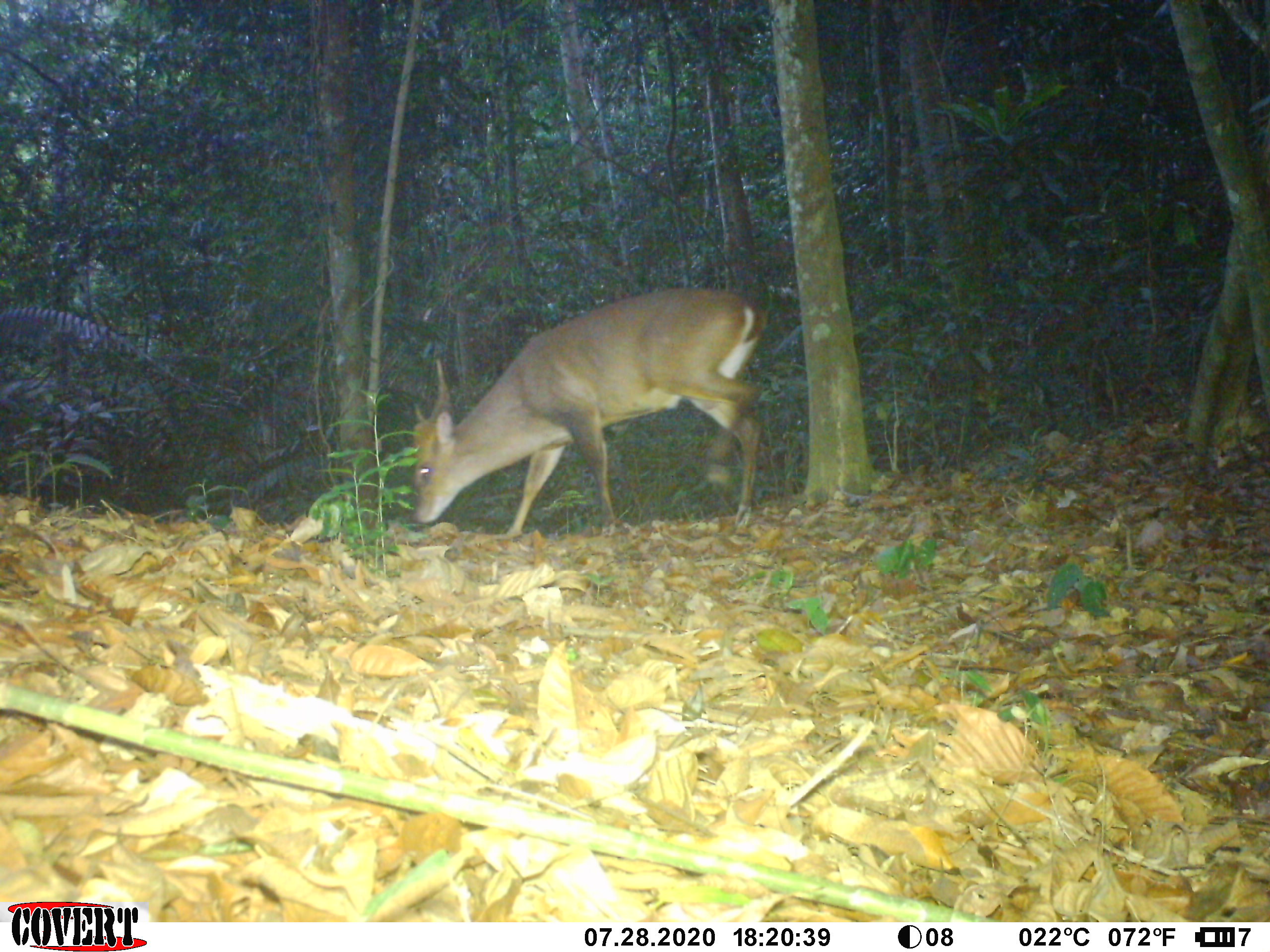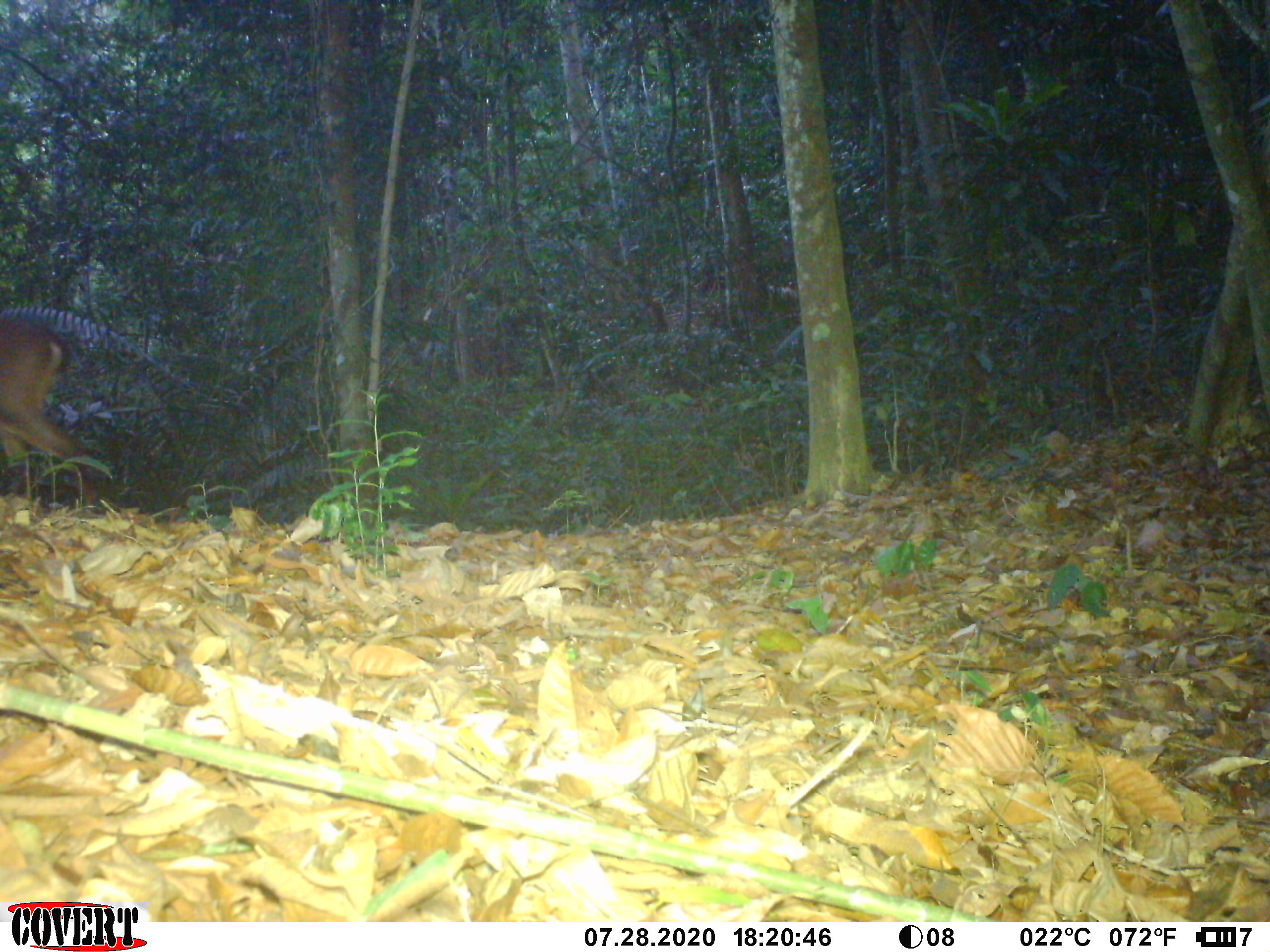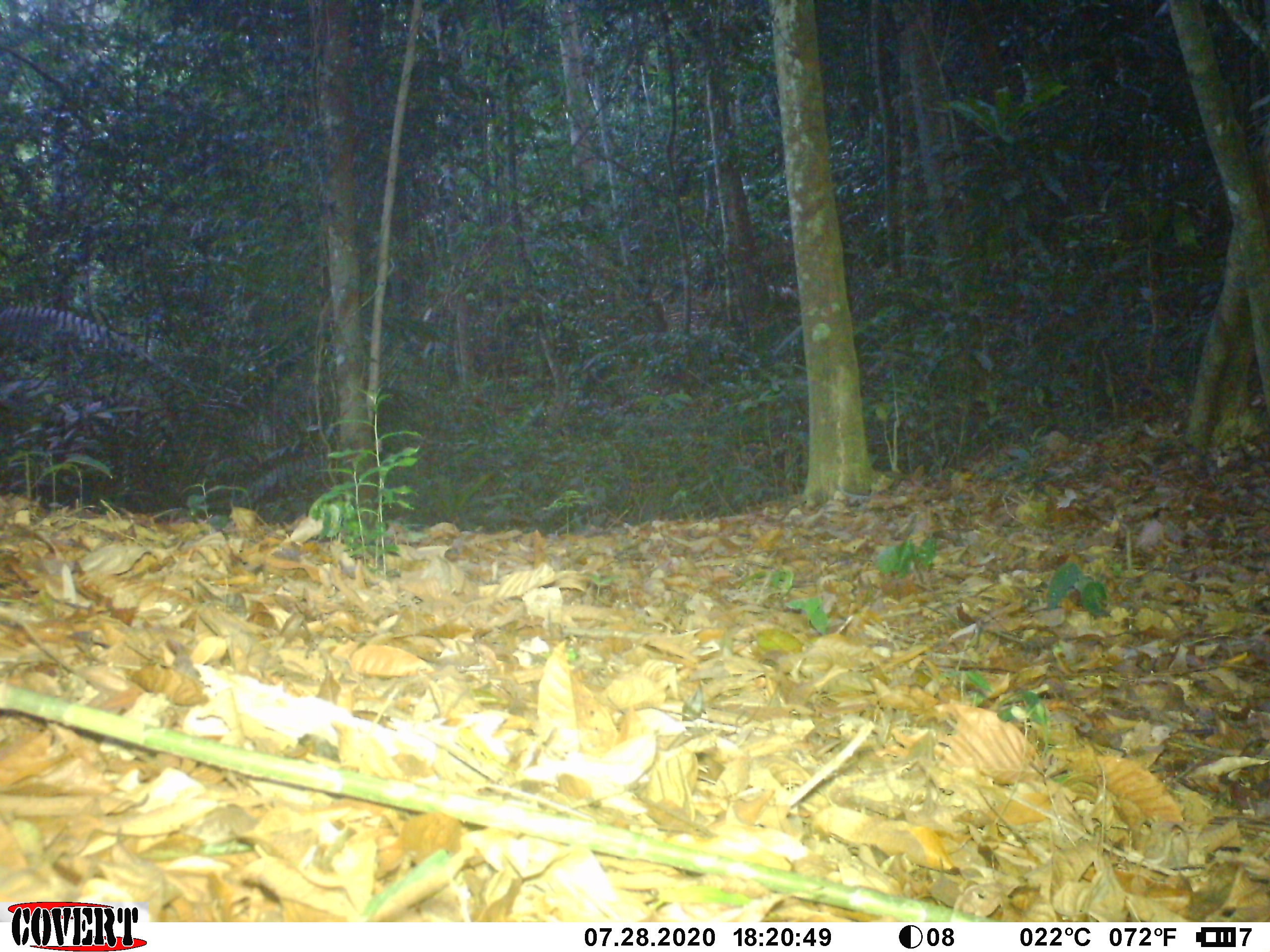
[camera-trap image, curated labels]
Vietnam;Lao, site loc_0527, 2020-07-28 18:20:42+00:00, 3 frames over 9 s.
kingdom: Animalia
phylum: Chordata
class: Mammalia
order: Artiodactyla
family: Cervidae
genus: Muntiacus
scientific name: Muntiacus vuquangensis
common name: large-antlered muntjac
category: large antlered muntjac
Large antlered muntjac (large-antlered muntjac) (Muntiacus vuquangensis). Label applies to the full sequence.